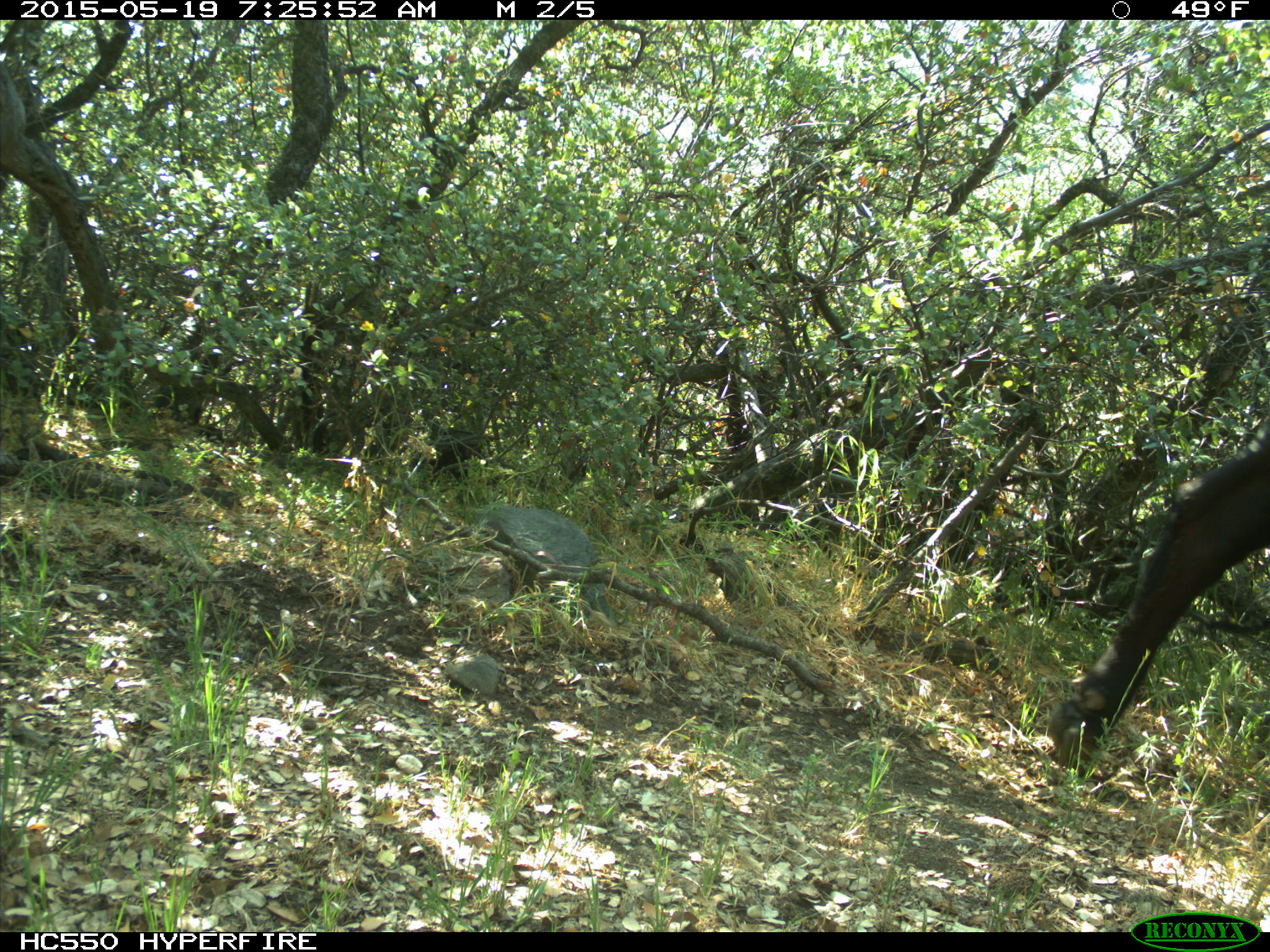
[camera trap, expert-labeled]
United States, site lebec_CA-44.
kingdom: Animalia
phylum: Chordata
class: Mammalia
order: Artiodactyla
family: Bovidae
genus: Bos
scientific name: Bos taurus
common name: domestic cow